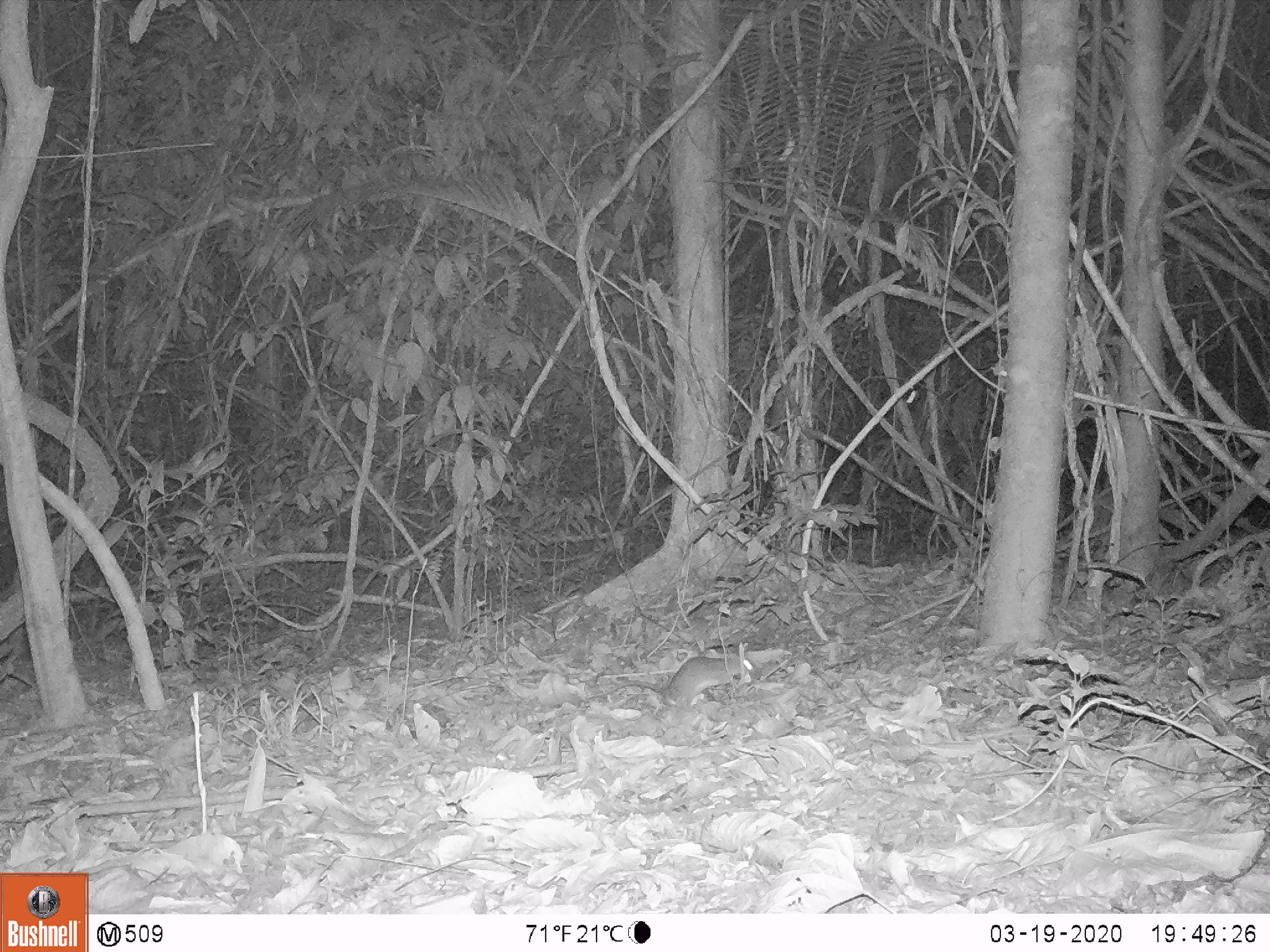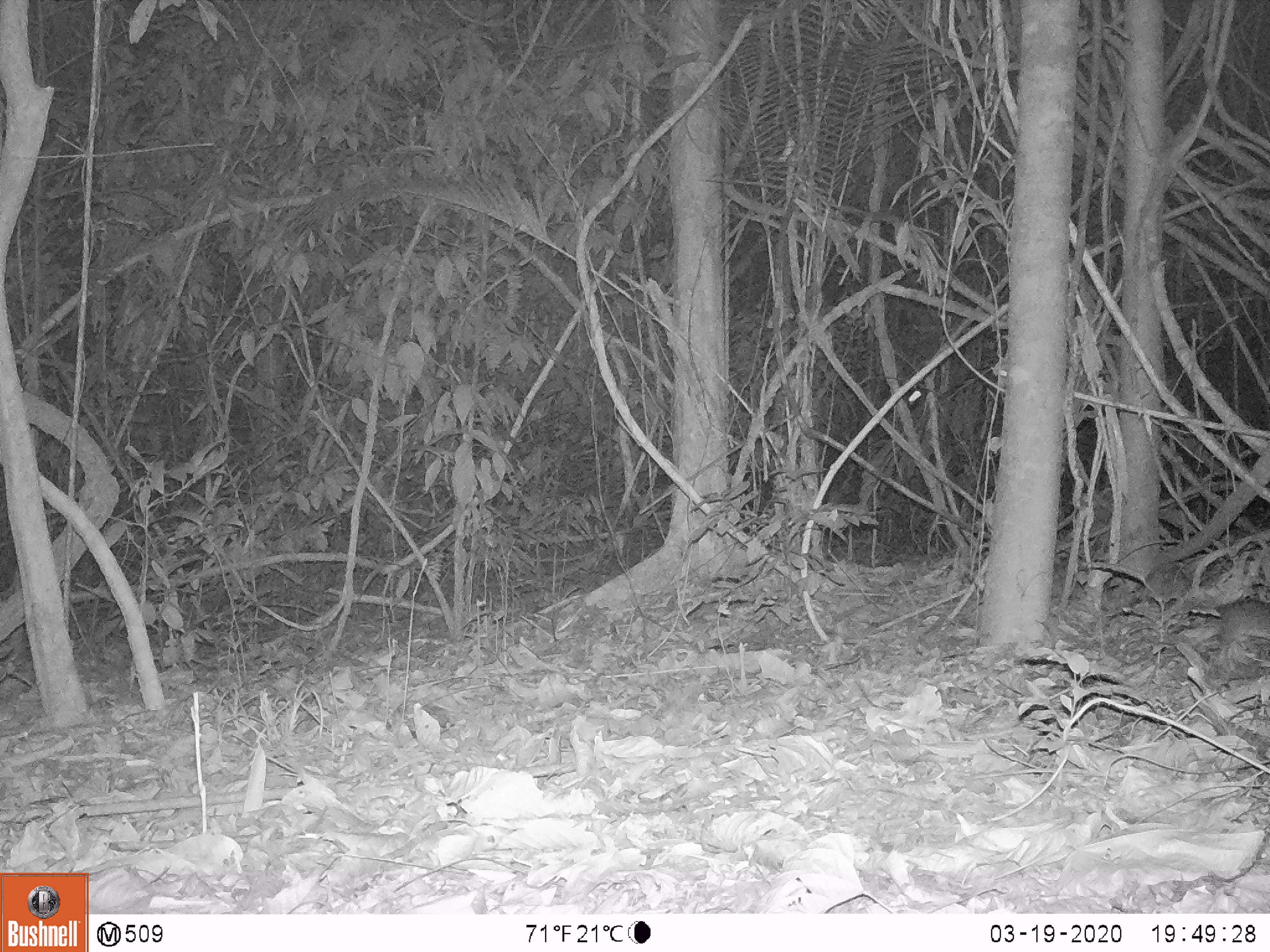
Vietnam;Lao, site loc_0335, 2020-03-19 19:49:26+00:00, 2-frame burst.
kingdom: Animalia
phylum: Chordata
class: Mammalia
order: Rodentia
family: Muridae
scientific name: Muridae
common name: old-world mice and rats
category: unidentified murid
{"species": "unidentified murid (old-world mice and rats) (Muridae)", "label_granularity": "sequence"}